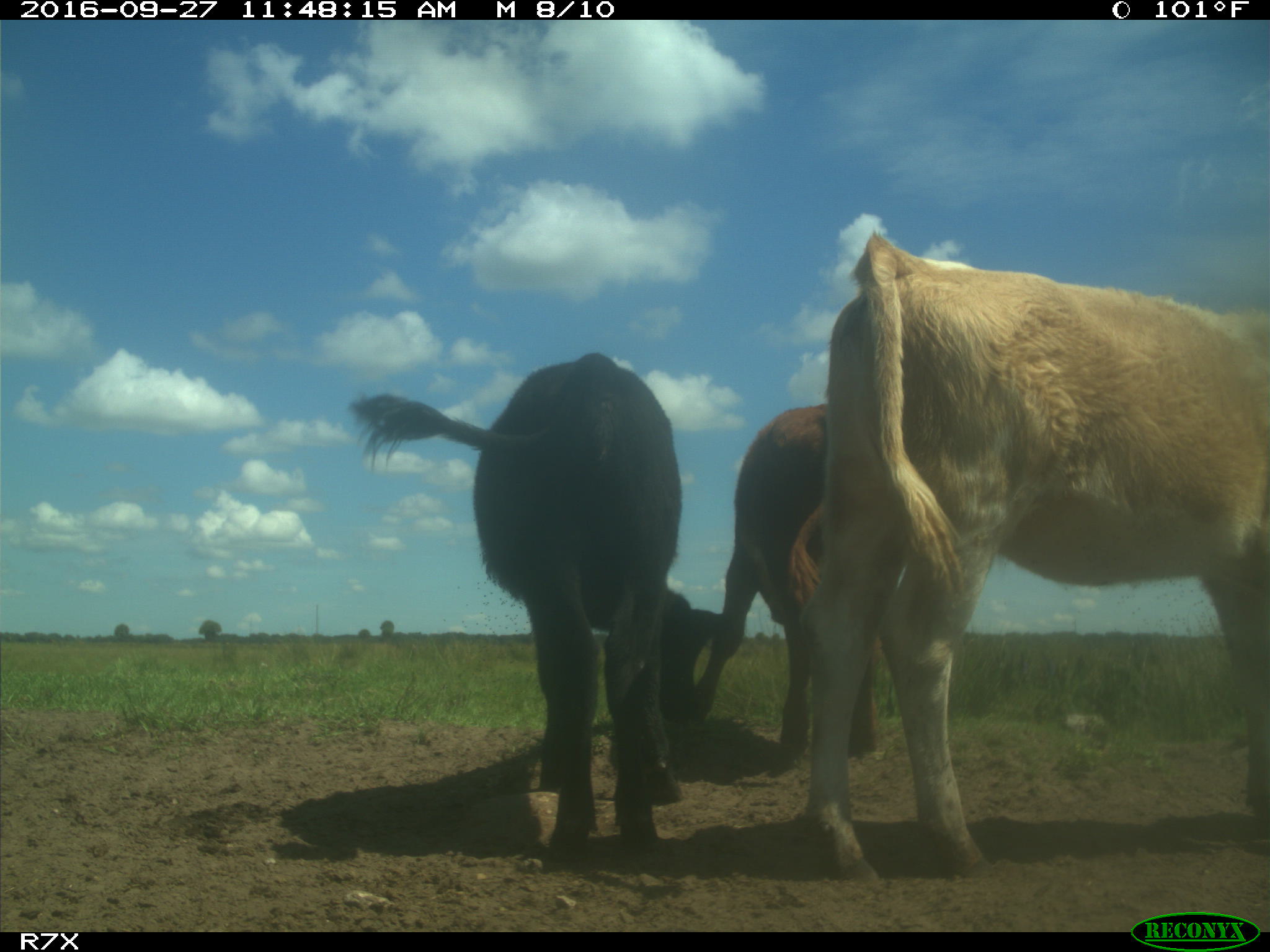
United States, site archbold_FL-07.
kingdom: Animalia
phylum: Chordata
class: Mammalia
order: Artiodactyla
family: Bovidae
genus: Bos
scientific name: Bos taurus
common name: domestic cow